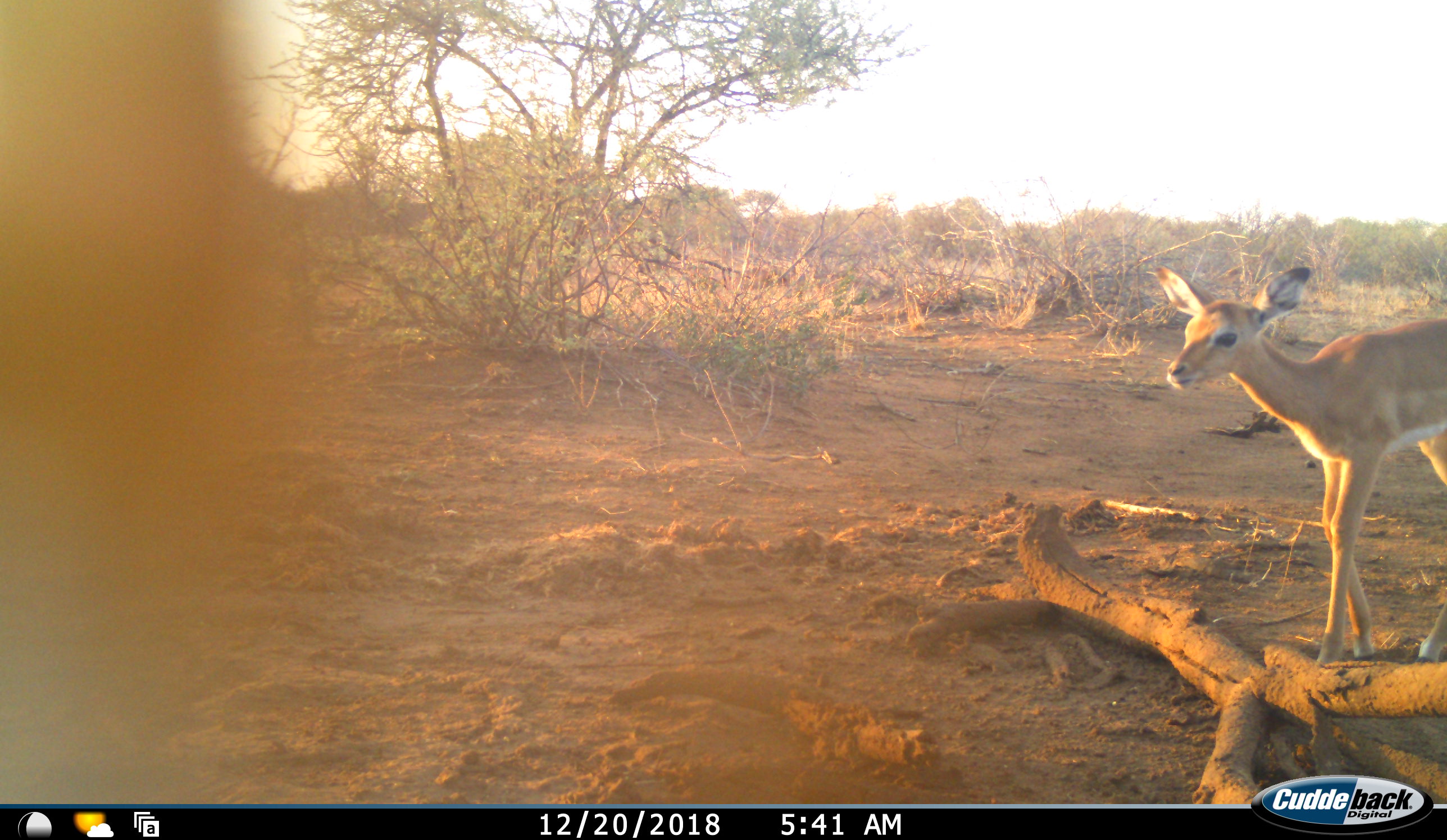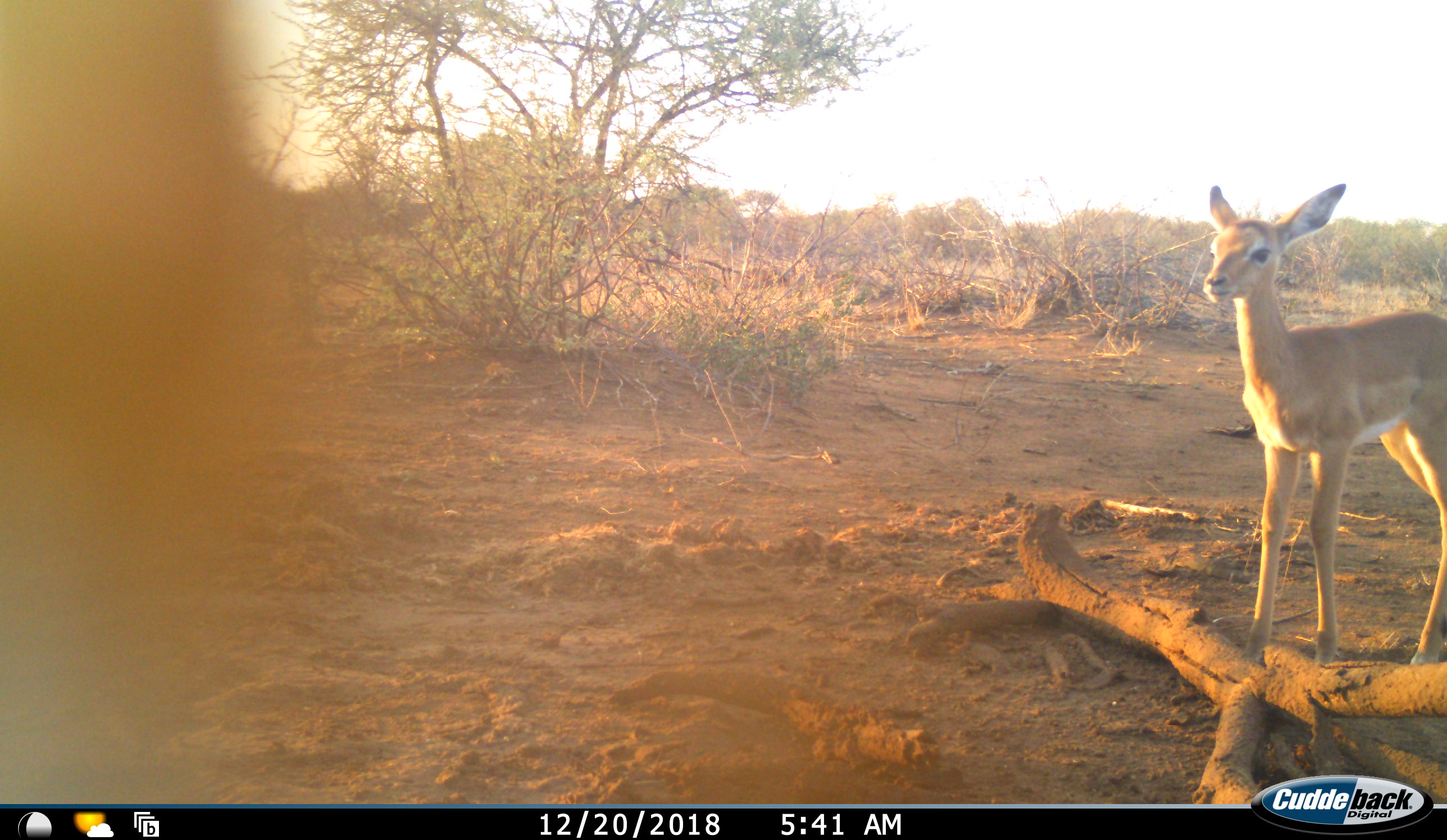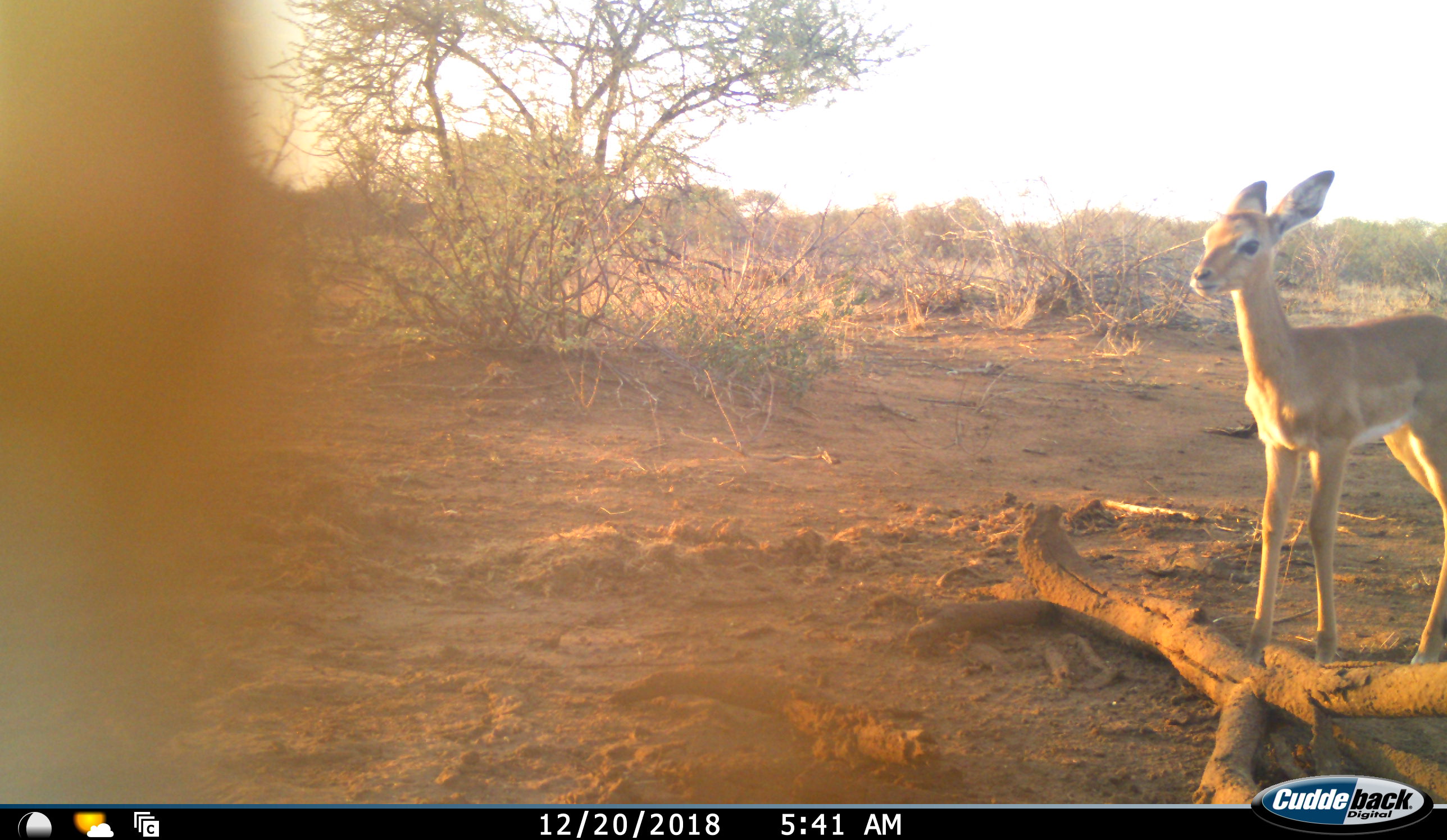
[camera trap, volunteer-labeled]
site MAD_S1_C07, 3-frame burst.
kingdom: Animalia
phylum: Chordata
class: Mammalia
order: Artiodactyla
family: Bovidae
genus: Aepyceros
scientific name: Aepyceros melampus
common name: impala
Impala (Aepyceros melampus), count 1. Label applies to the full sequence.